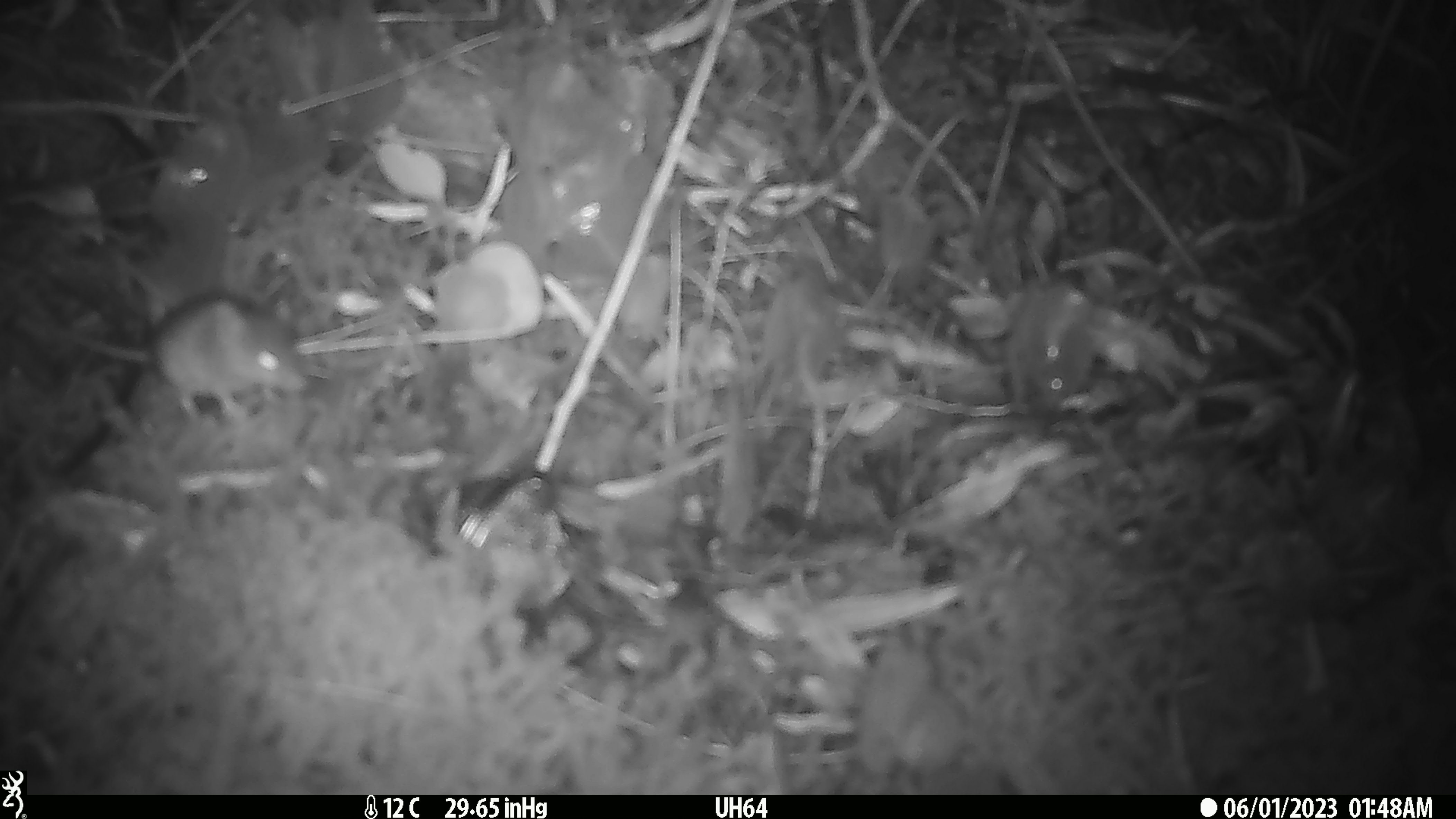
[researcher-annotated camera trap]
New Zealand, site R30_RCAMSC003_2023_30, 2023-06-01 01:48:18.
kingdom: Animalia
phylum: Chordata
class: Mammalia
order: Rodentia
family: Muridae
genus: Mus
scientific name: Mus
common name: mouse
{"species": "mouse (Mus)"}